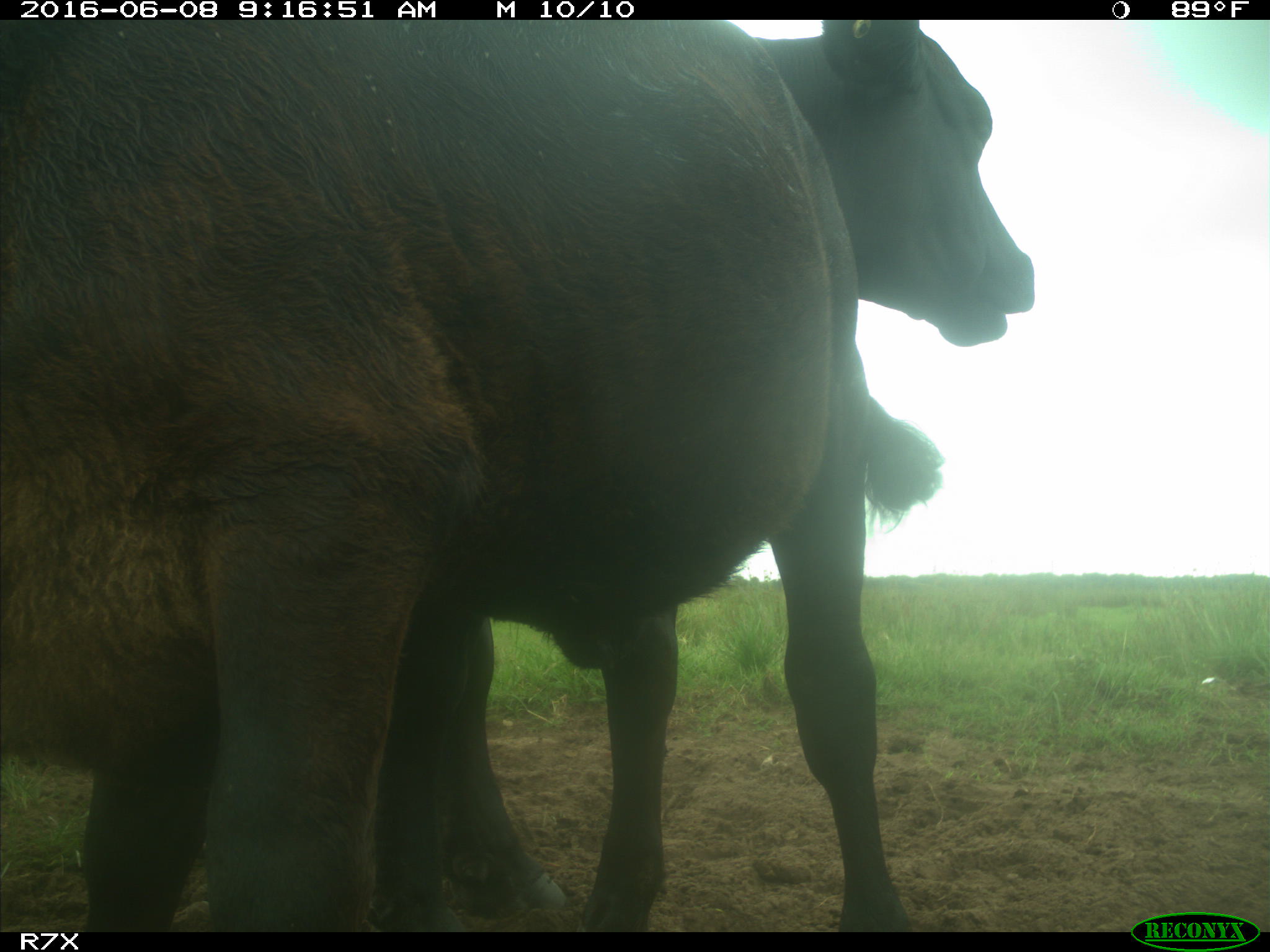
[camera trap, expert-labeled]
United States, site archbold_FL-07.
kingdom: Animalia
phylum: Chordata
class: Mammalia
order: Artiodactyla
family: Bovidae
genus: Bos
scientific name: Bos taurus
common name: domestic cow